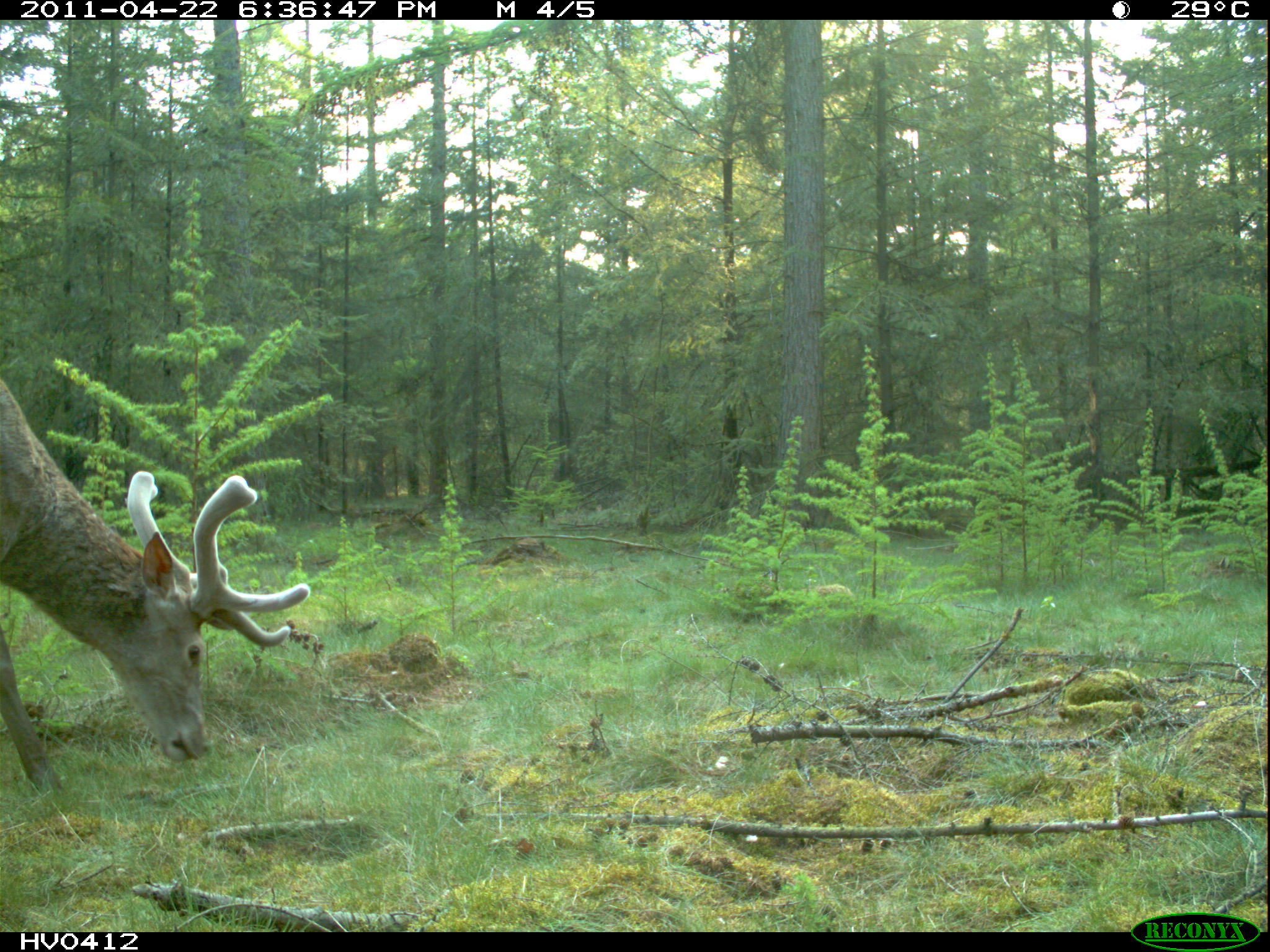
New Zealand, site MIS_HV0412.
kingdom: Animalia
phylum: Chordata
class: Mammalia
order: Artiodactyla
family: Cervidae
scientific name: Cervidae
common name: deer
Deer (Cervidae).